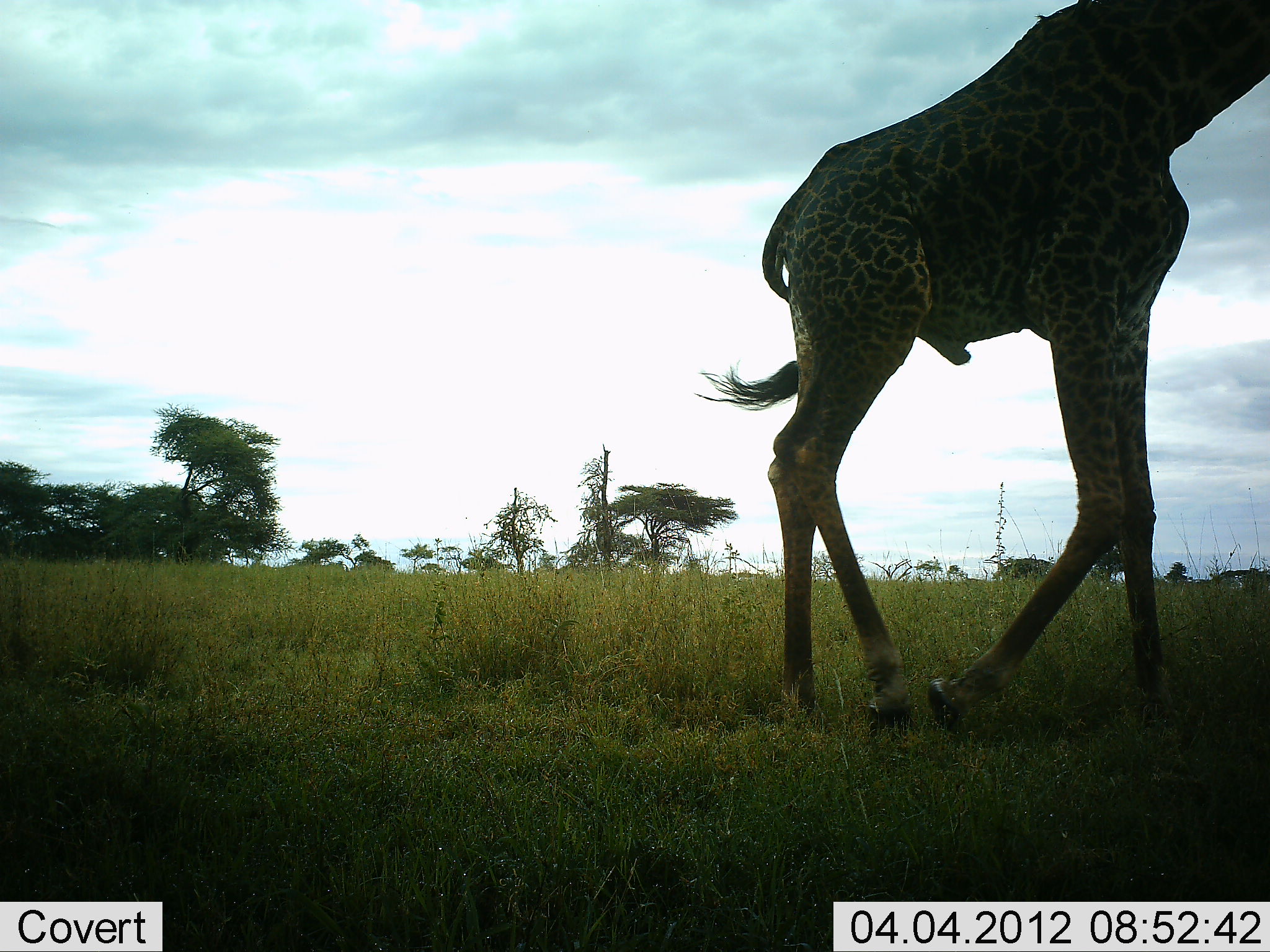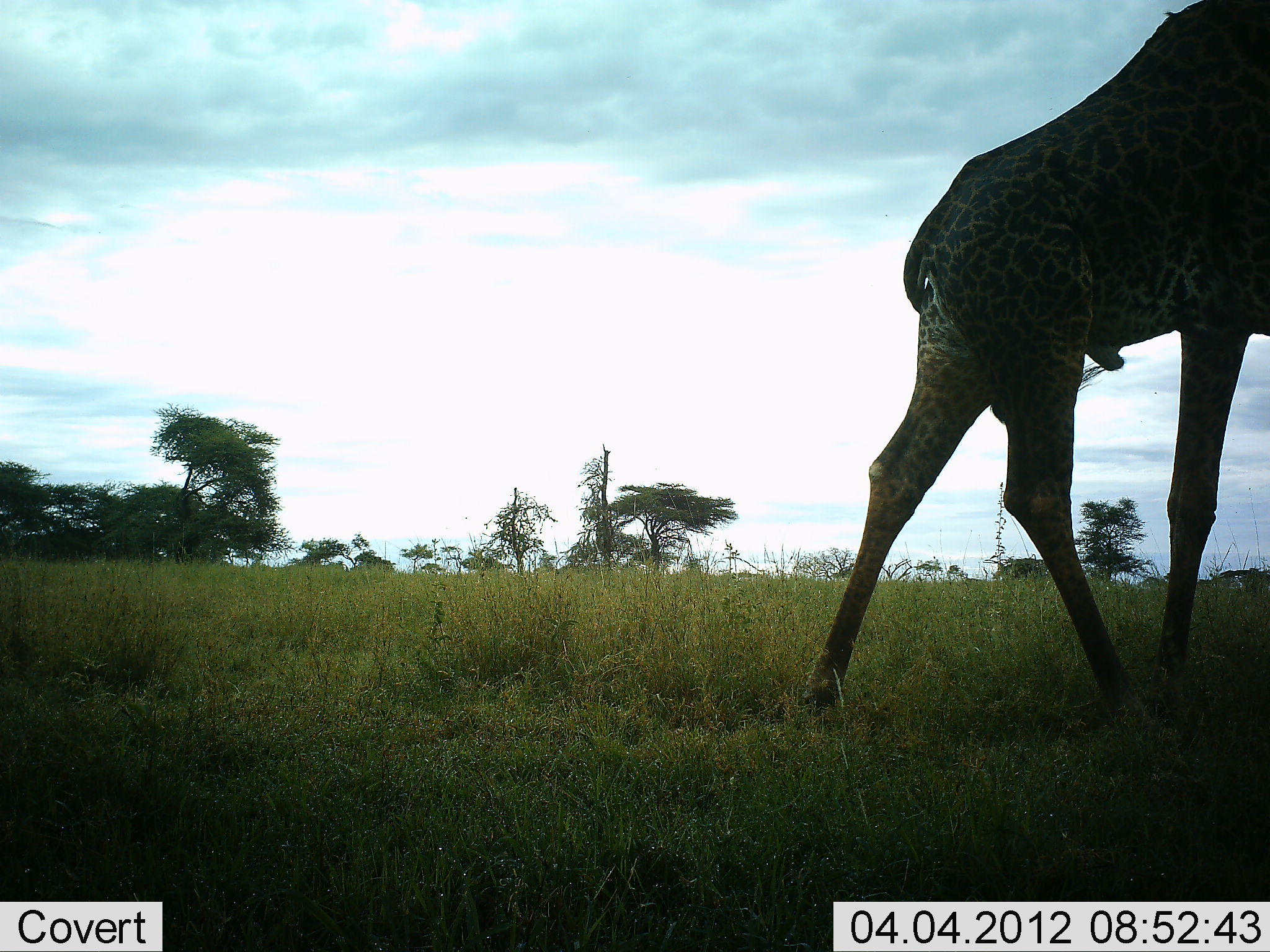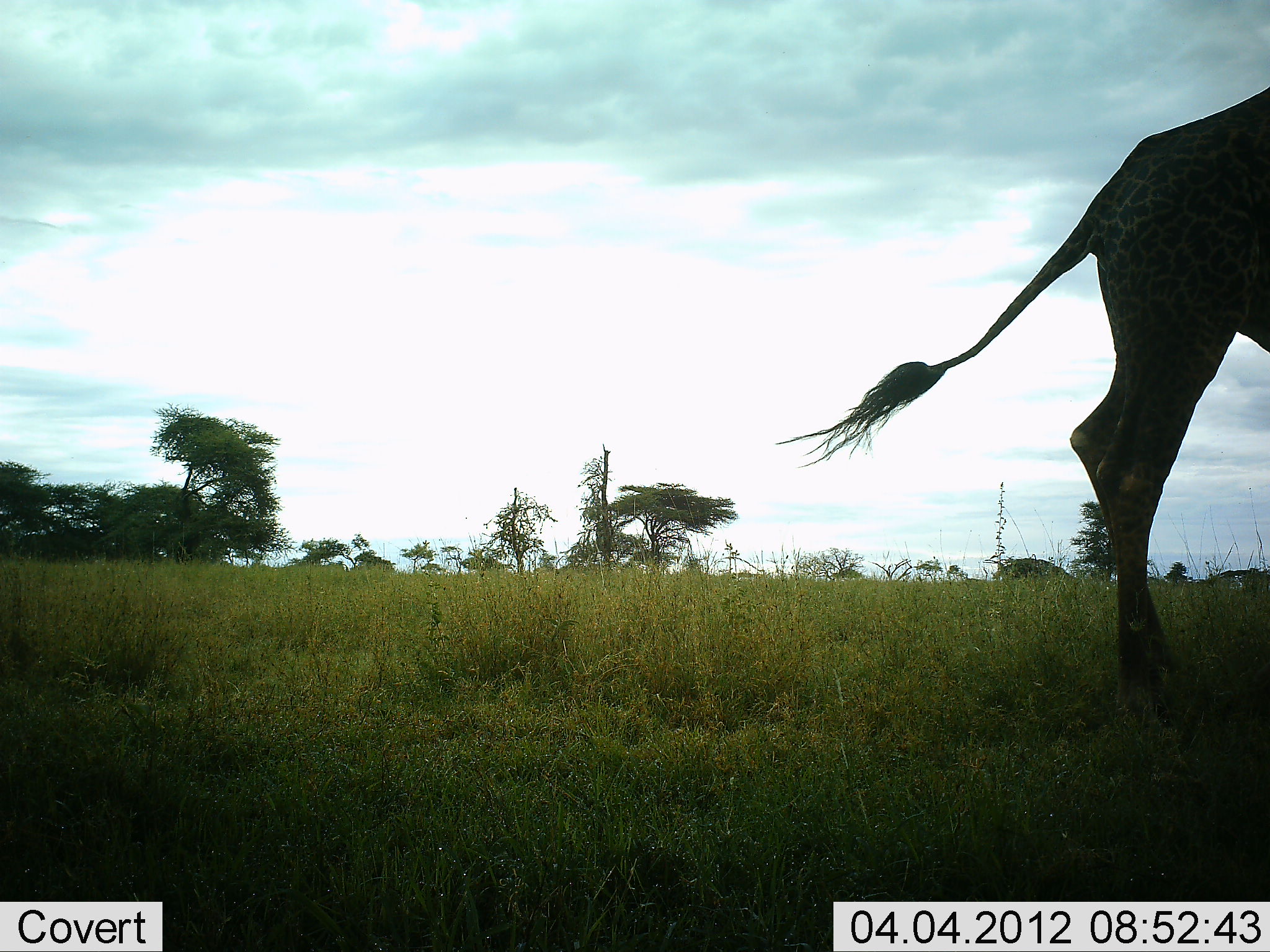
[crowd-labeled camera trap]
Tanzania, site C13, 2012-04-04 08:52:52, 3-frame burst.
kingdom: Animalia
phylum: Chordata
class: Mammalia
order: Artiodactyla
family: Giraffidae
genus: Giraffa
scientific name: Giraffa camelopardalis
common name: giraffe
Giraffe (Giraffa camelopardalis), count 1. Behavior (volunteer vote fractions): standing 7%, resting 0%, moving 97%, interacting 3%. Young present (vote fraction): 0%. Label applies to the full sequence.